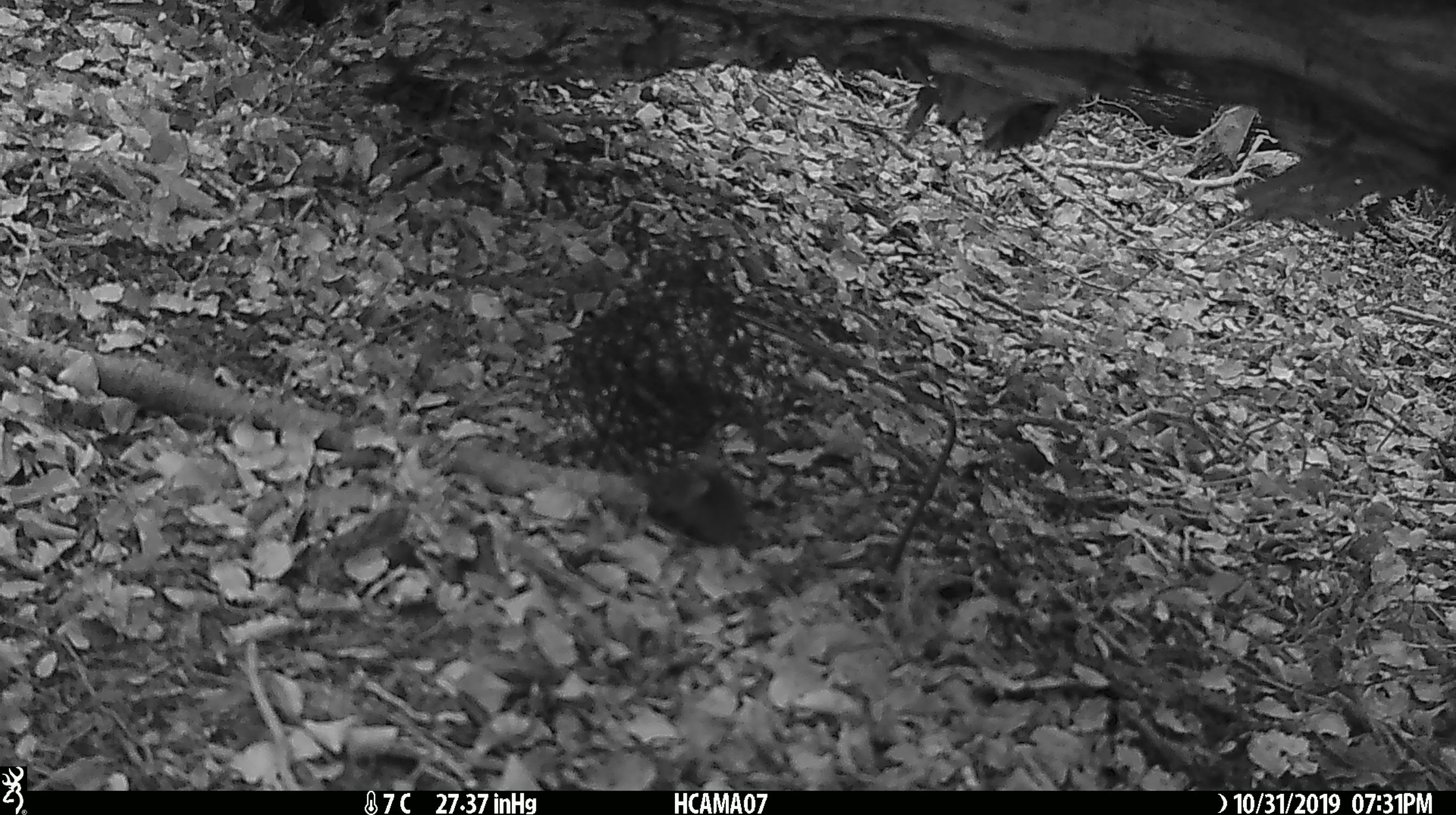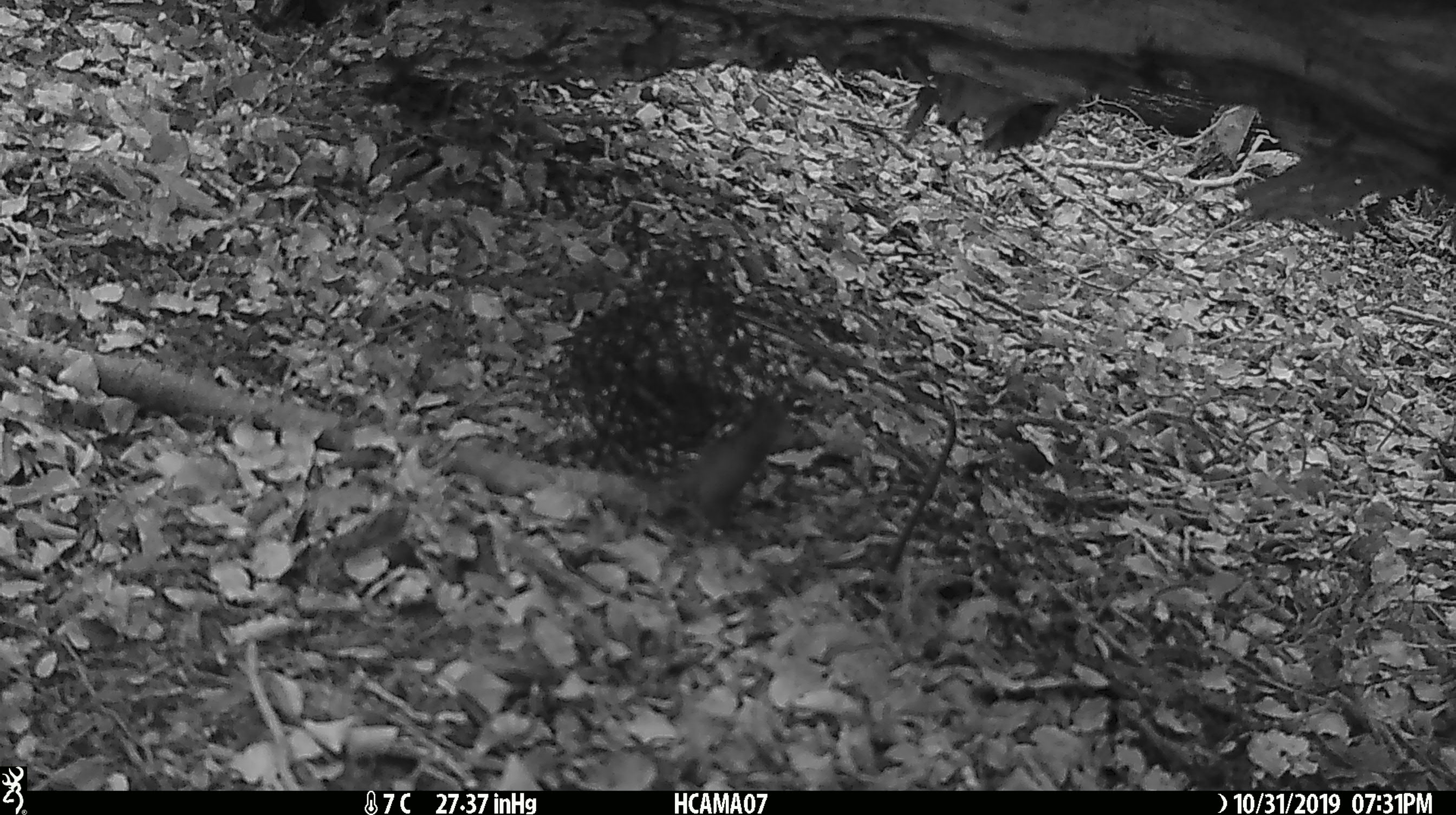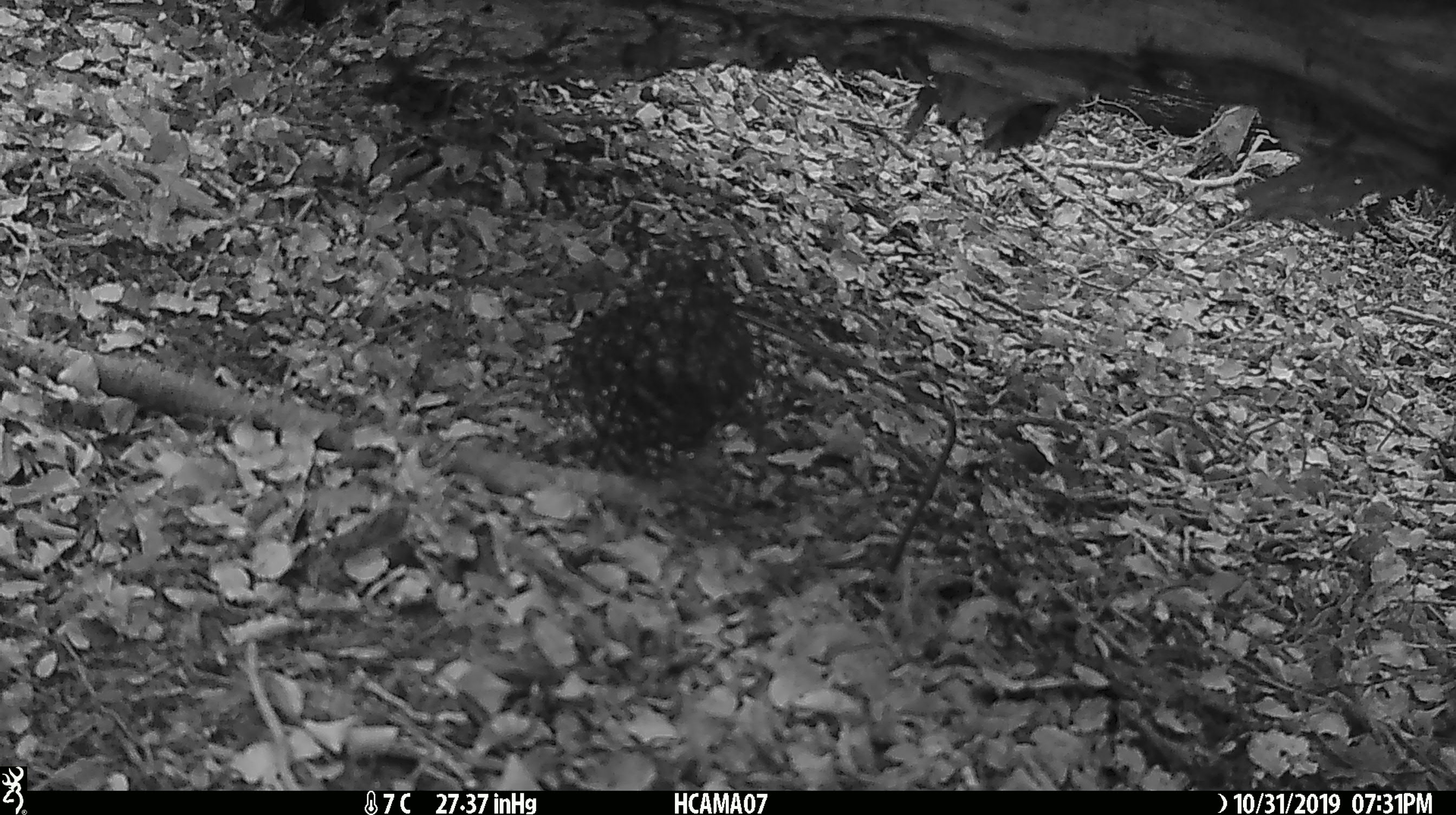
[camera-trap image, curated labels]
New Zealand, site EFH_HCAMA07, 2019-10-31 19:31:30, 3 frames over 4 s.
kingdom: Animalia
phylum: Chordata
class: Mammalia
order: Rodentia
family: Muridae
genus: Mus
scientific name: Mus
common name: mouse